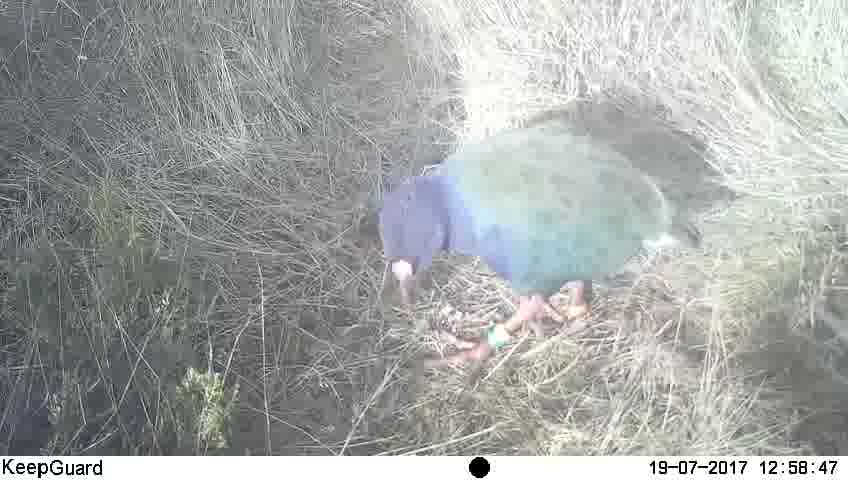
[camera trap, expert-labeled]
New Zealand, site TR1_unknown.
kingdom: Animalia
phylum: Chordata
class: Aves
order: Gruiformes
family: Rallidae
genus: Porphyrio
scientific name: Porphyrio mantelli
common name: takahe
Takahe (Porphyrio mantelli).